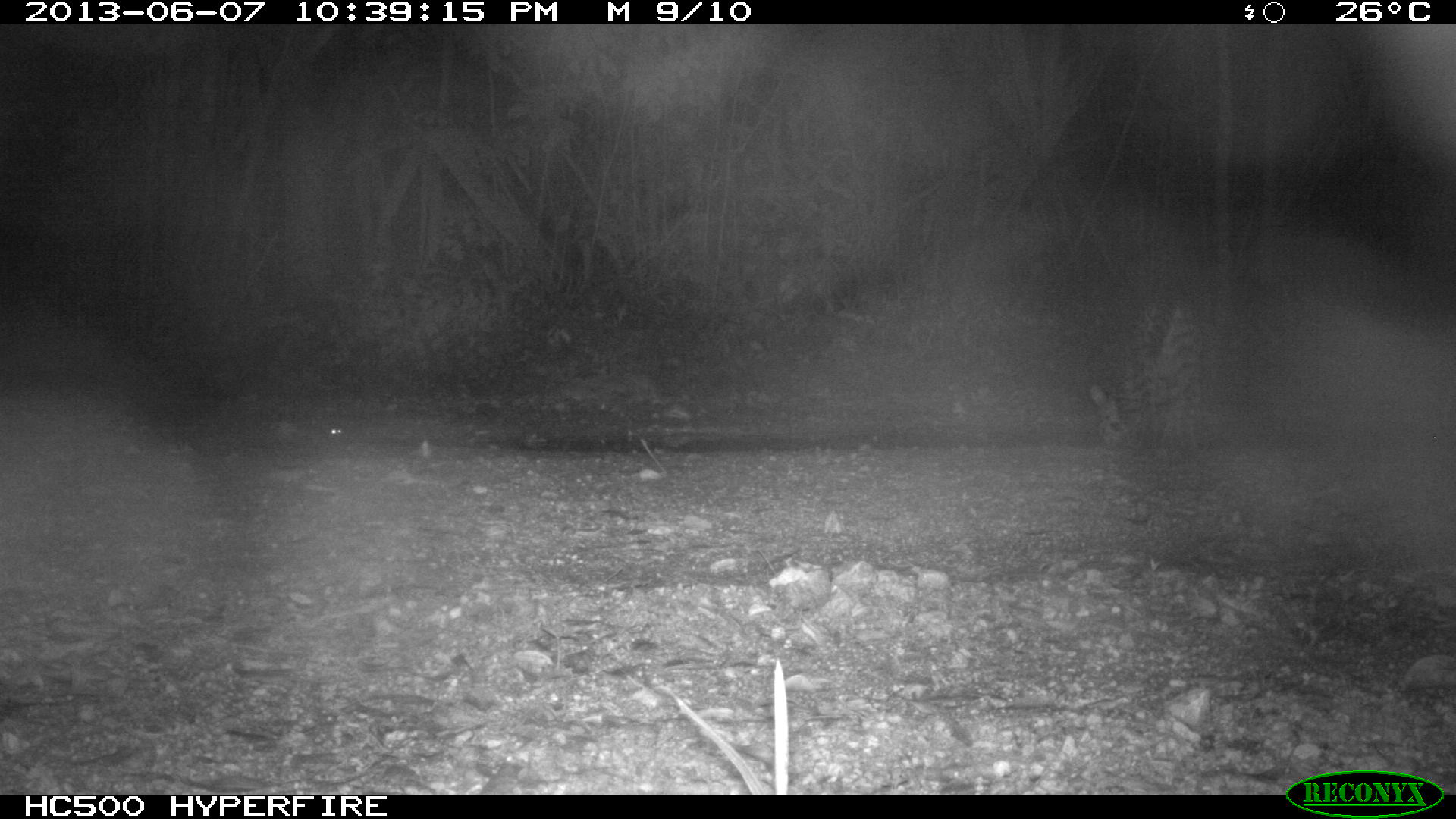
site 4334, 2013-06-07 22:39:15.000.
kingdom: Animalia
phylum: Chordata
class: Mammalia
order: Carnivora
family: Felidae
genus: Leopardus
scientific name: Leopardus pardalis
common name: ocelot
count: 1